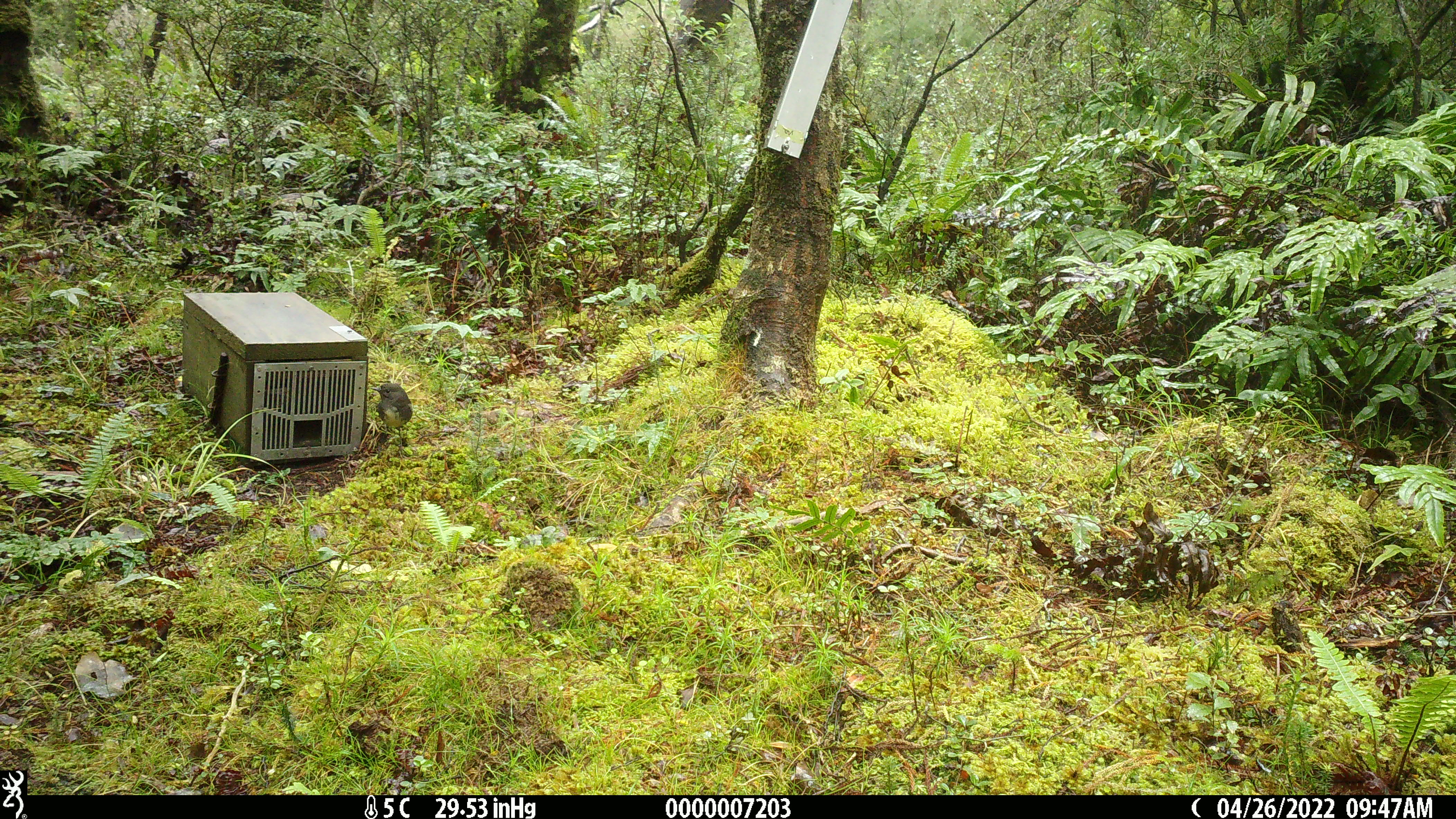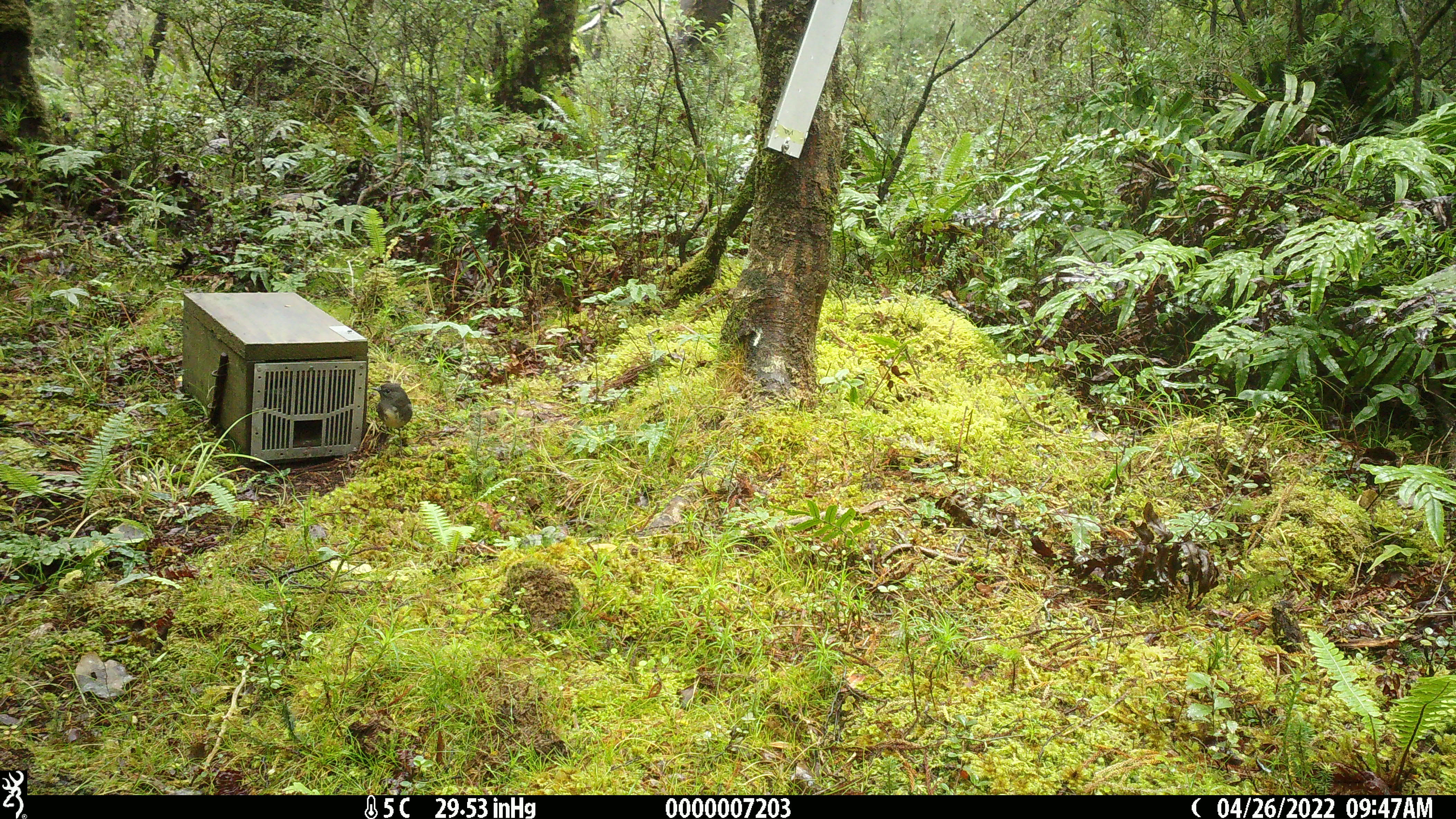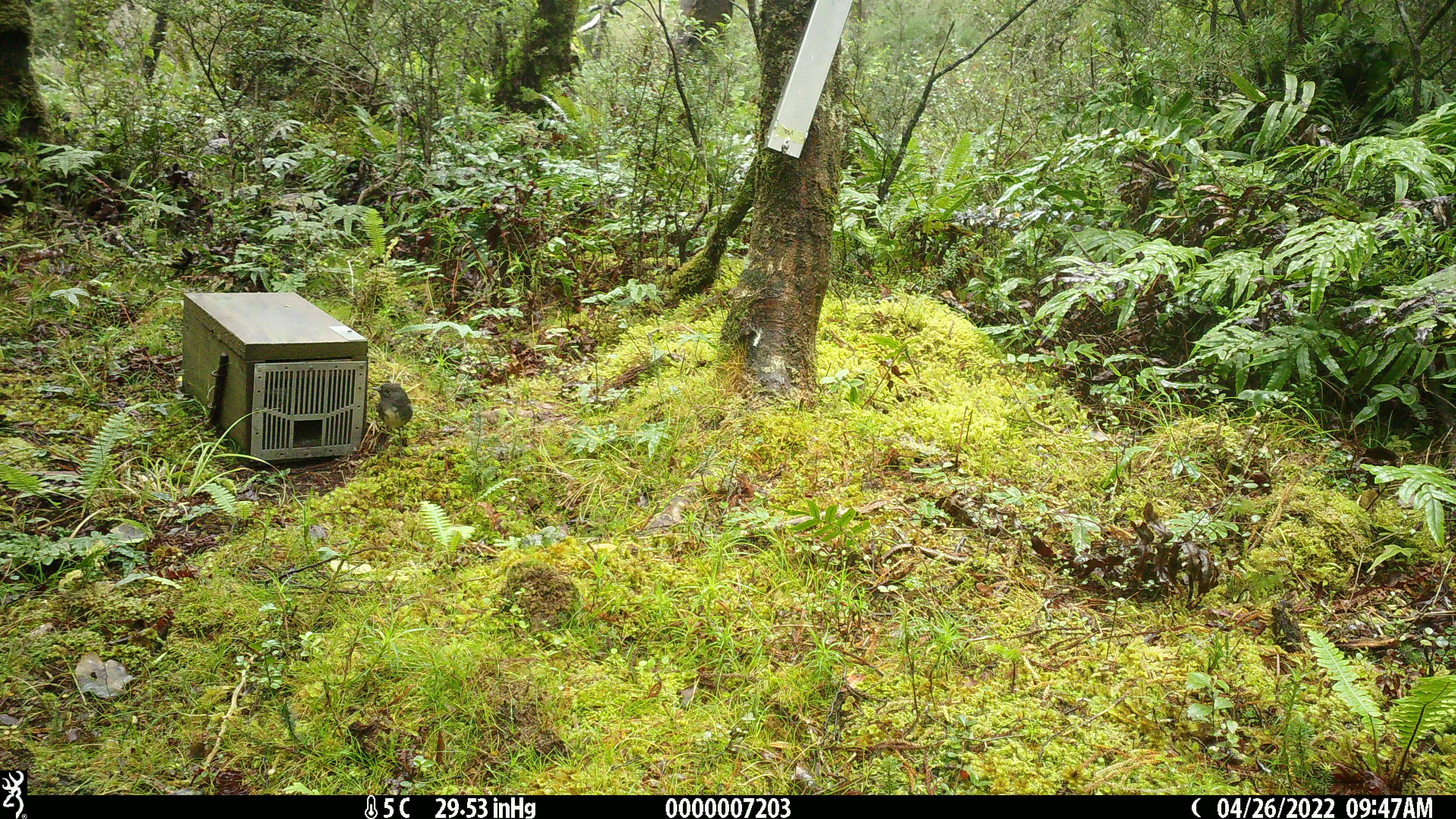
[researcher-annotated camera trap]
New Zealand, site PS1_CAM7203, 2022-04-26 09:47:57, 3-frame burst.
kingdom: Animalia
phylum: Chordata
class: Aves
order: Passeriformes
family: Petroicidae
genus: Petroica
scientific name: Petroica australis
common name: new zealand robin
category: robin